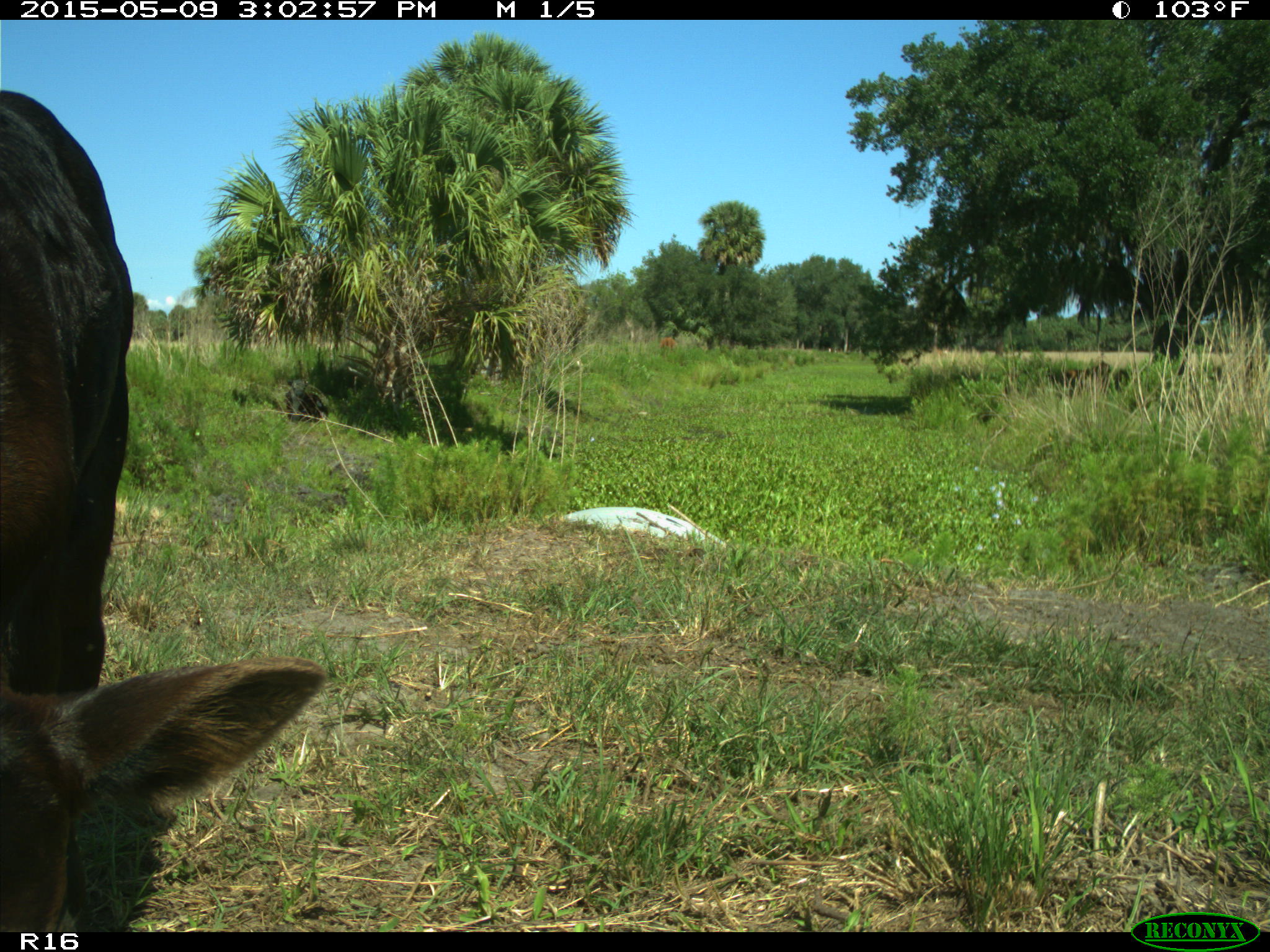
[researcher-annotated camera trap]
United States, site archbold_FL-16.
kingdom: Animalia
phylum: Chordata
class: Mammalia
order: Artiodactyla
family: Bovidae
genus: Bos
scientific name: Bos taurus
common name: domestic cow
Bos taurus (domestic cow).